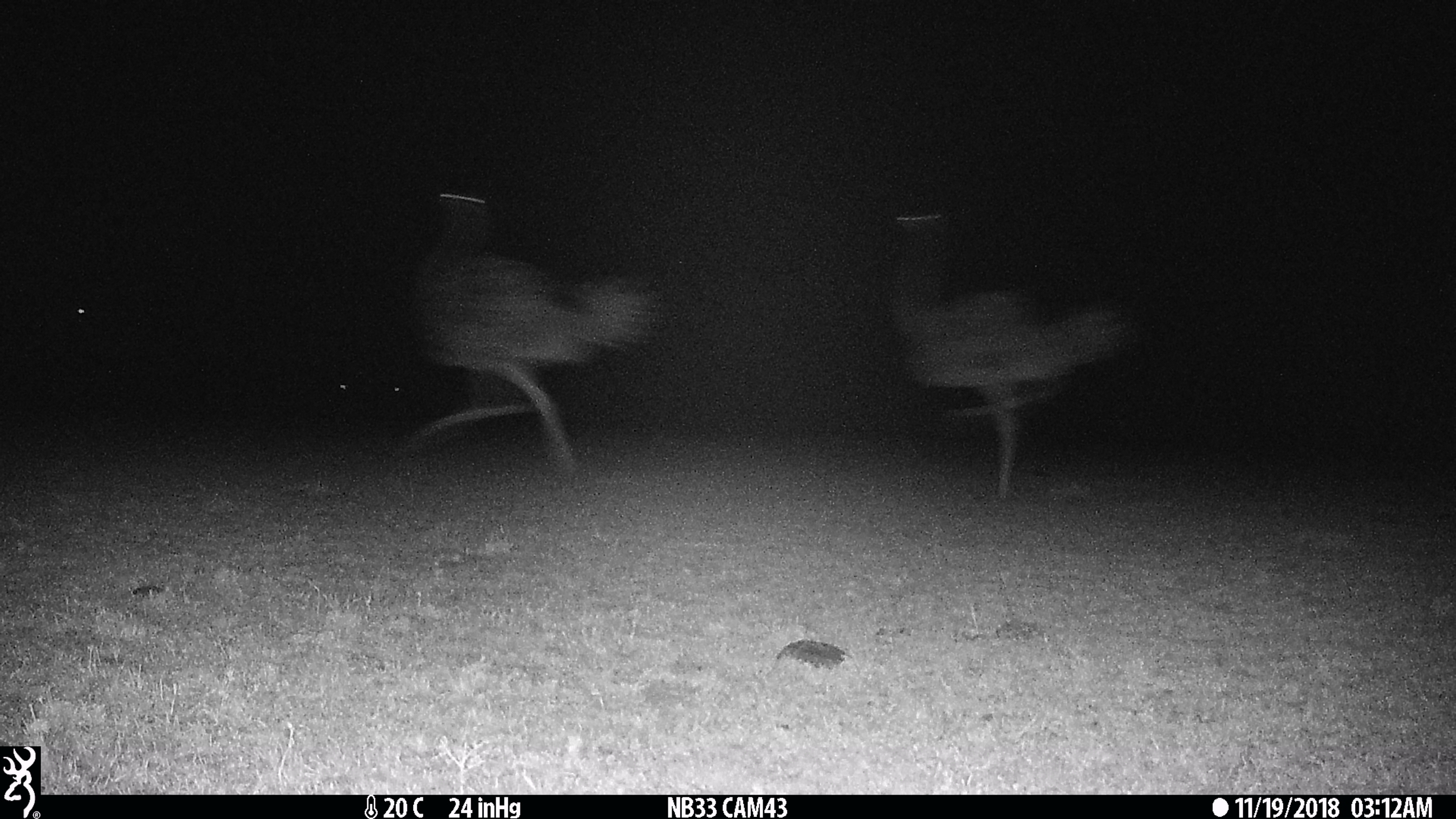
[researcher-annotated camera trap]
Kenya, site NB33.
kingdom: Animalia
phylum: Chordata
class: Aves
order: Struthioniformes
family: Struthionidae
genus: Struthio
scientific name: Struthio camelus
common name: ostrich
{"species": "ostrich (Struthio camelus)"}